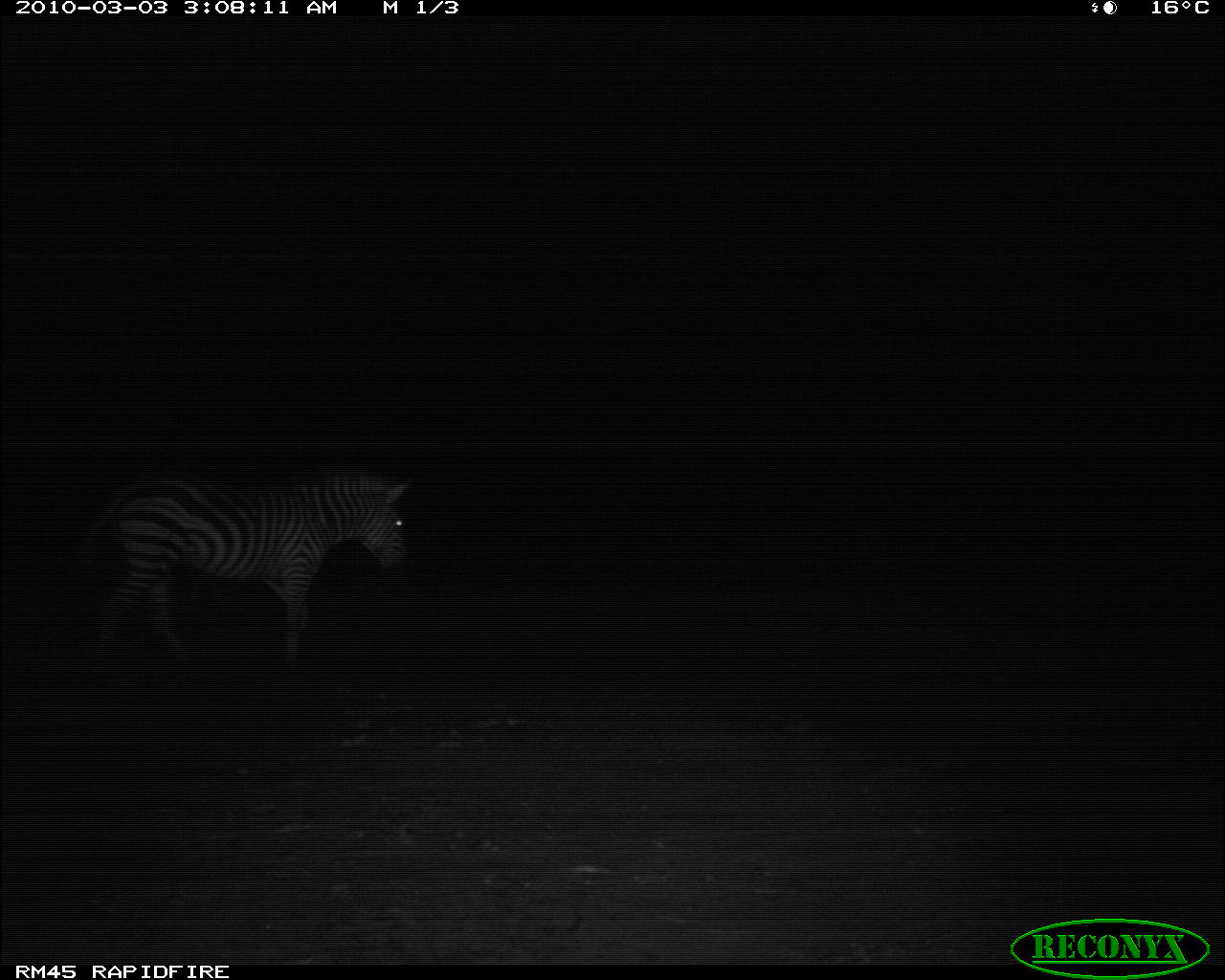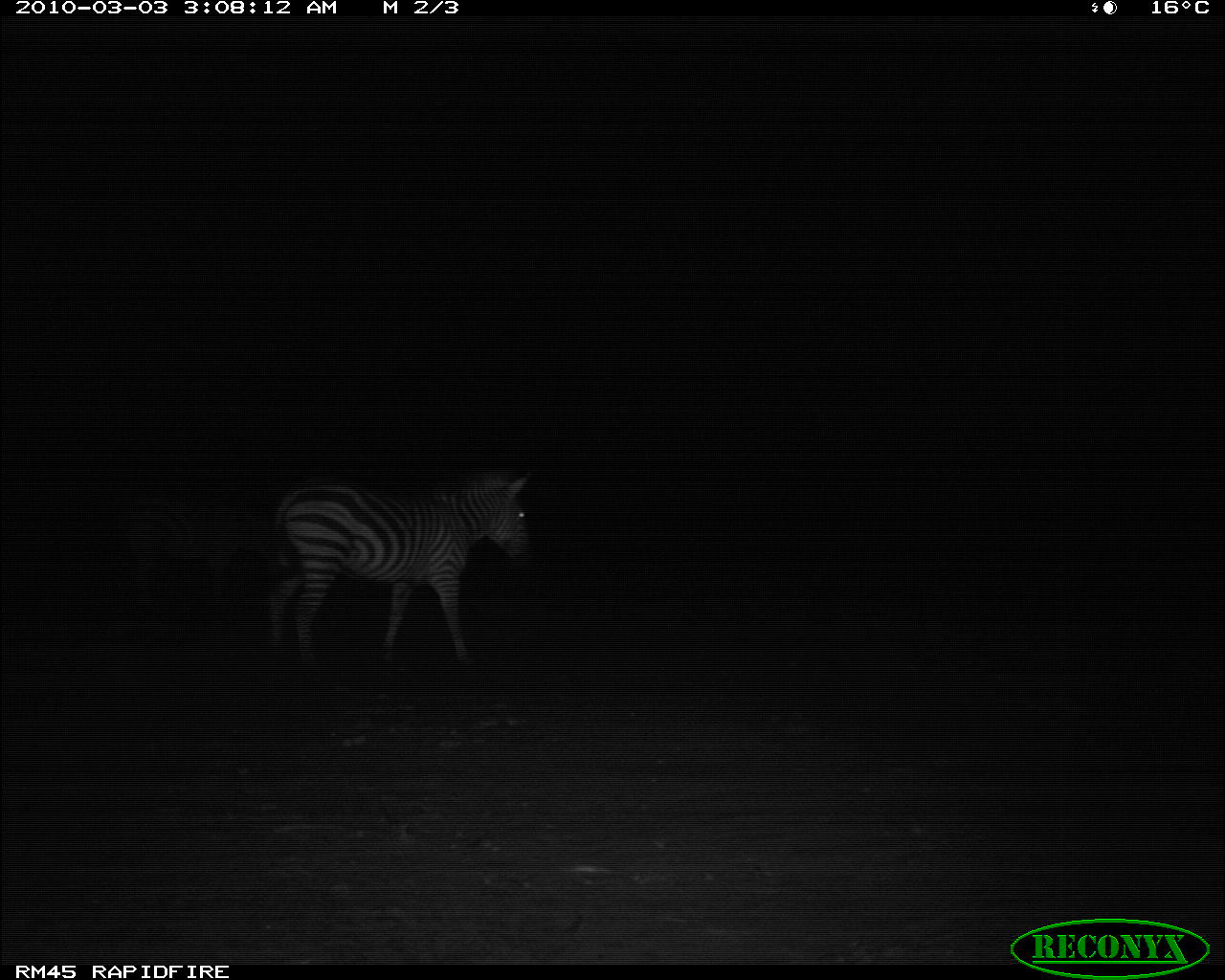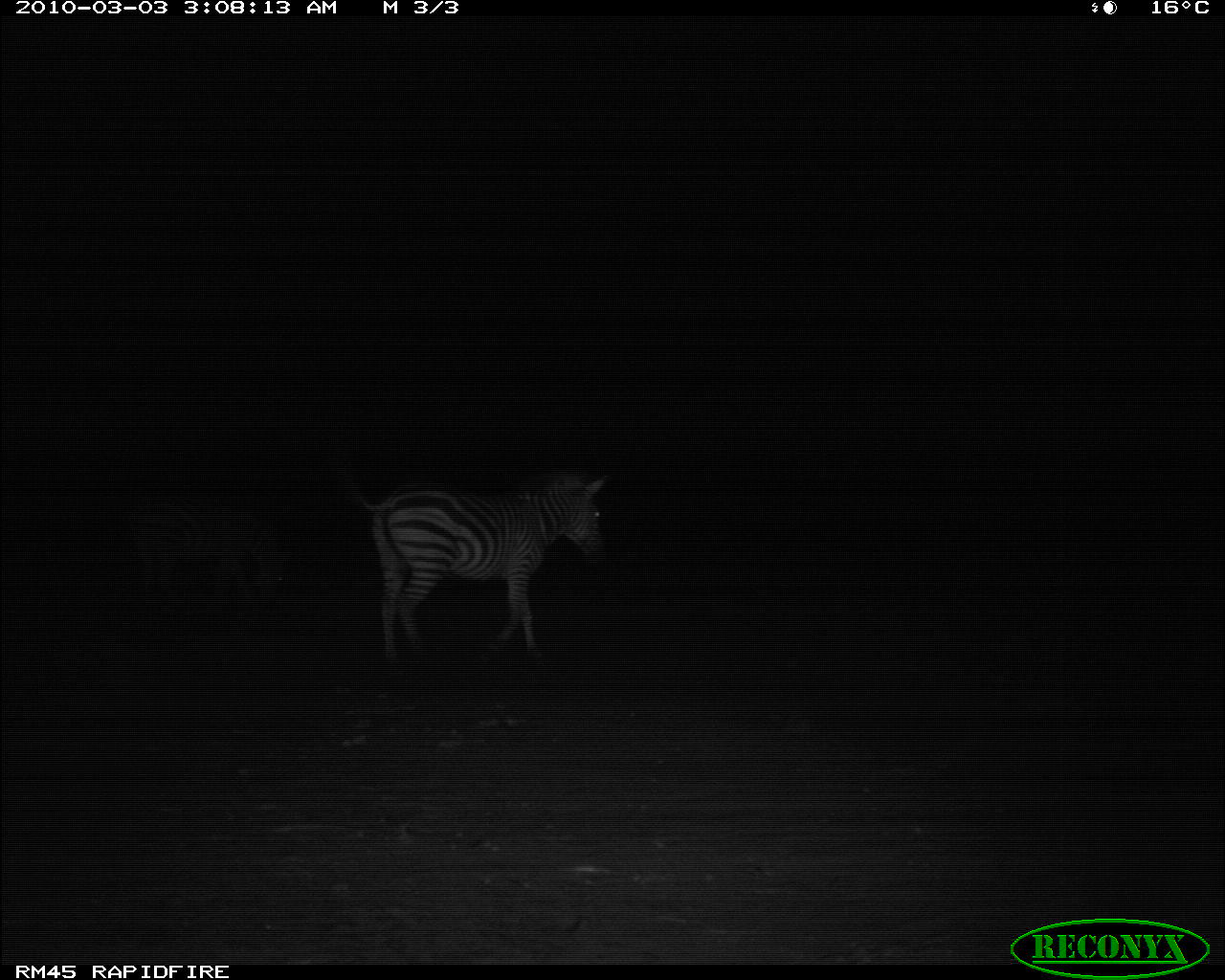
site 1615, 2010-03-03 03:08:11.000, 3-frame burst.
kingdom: Animalia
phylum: Chordata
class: Mammalia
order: Perissodactyla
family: Equidae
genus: Equus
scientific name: Equus quagga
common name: plains zebra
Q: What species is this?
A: Equus quagga (plains zebra).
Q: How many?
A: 1.